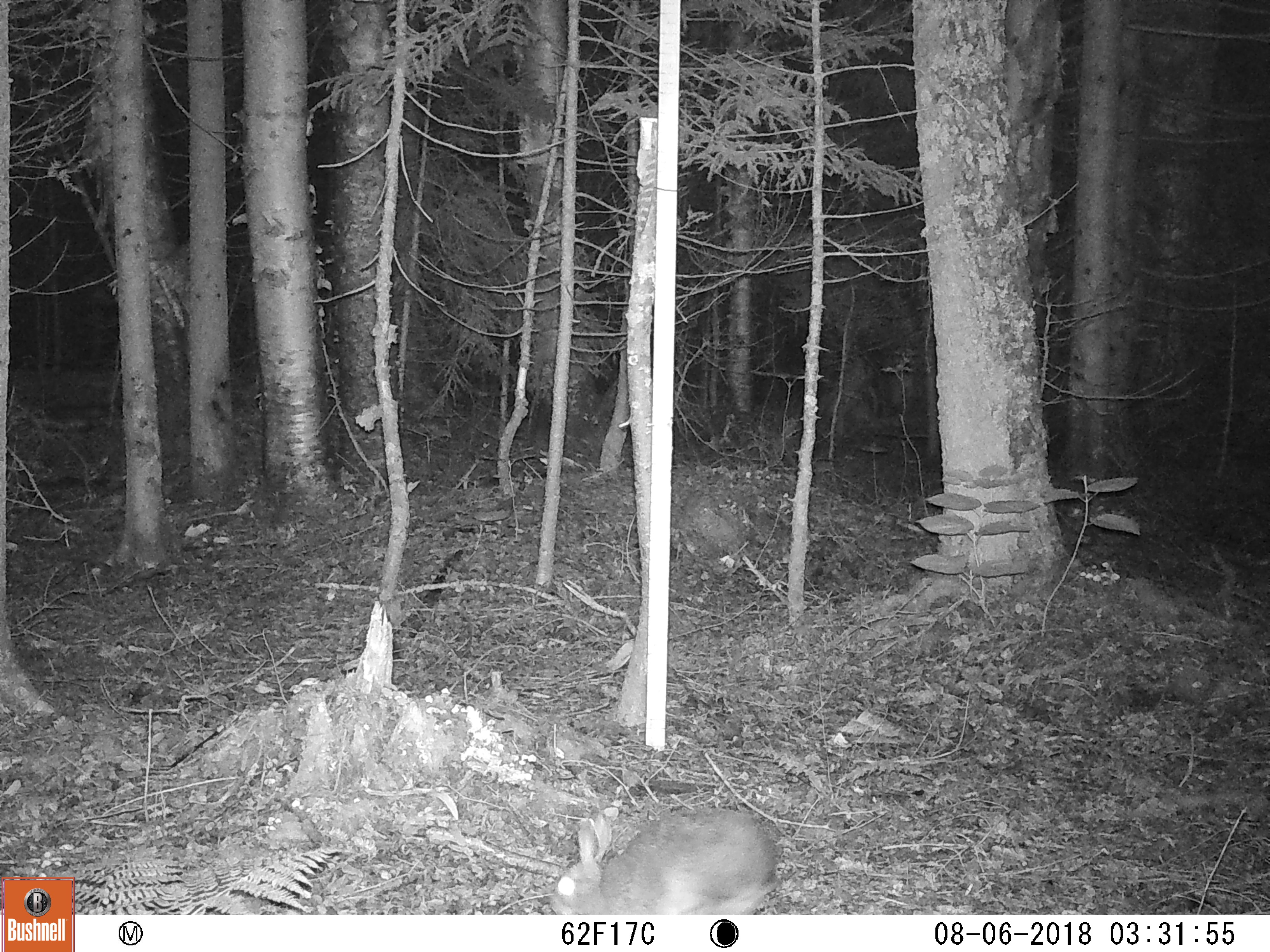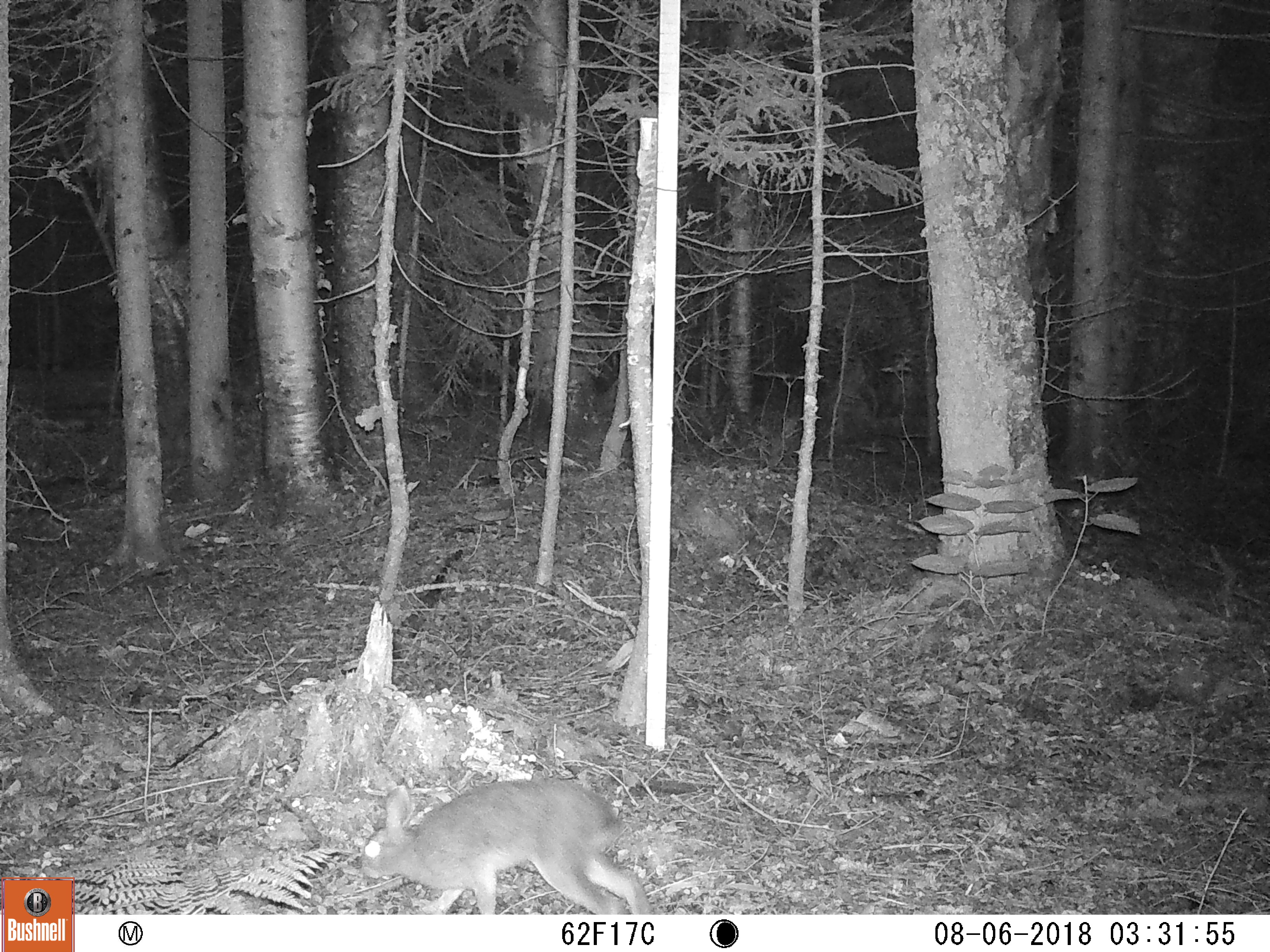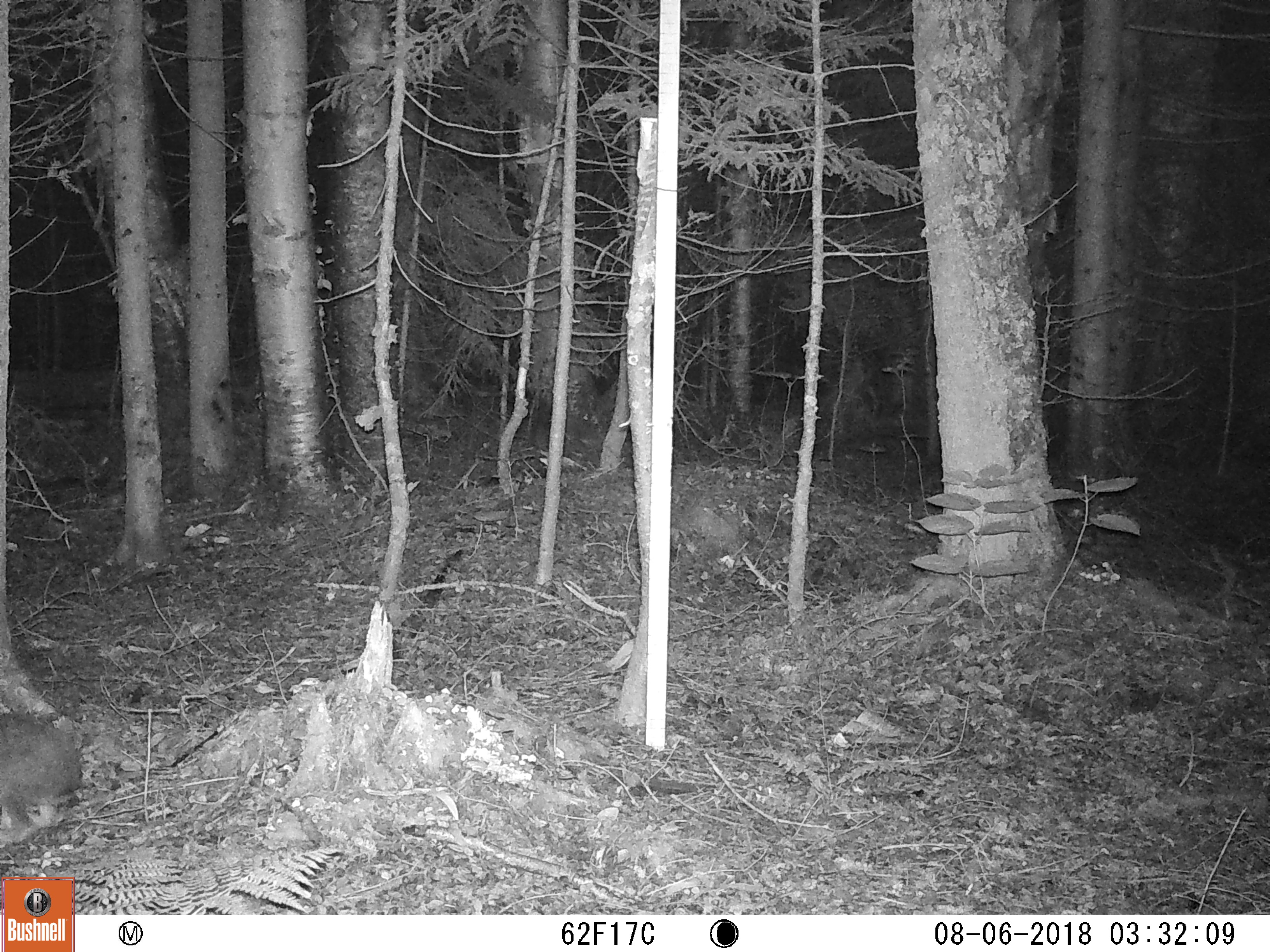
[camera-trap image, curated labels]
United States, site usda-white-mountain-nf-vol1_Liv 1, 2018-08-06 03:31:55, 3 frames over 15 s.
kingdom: Animalia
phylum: Chordata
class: Mammalia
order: Lagomorpha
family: Leporidae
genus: Lepus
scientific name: Lepus americanus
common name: snowshoe hare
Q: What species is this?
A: Snowshoe hare (Lepus americanus).